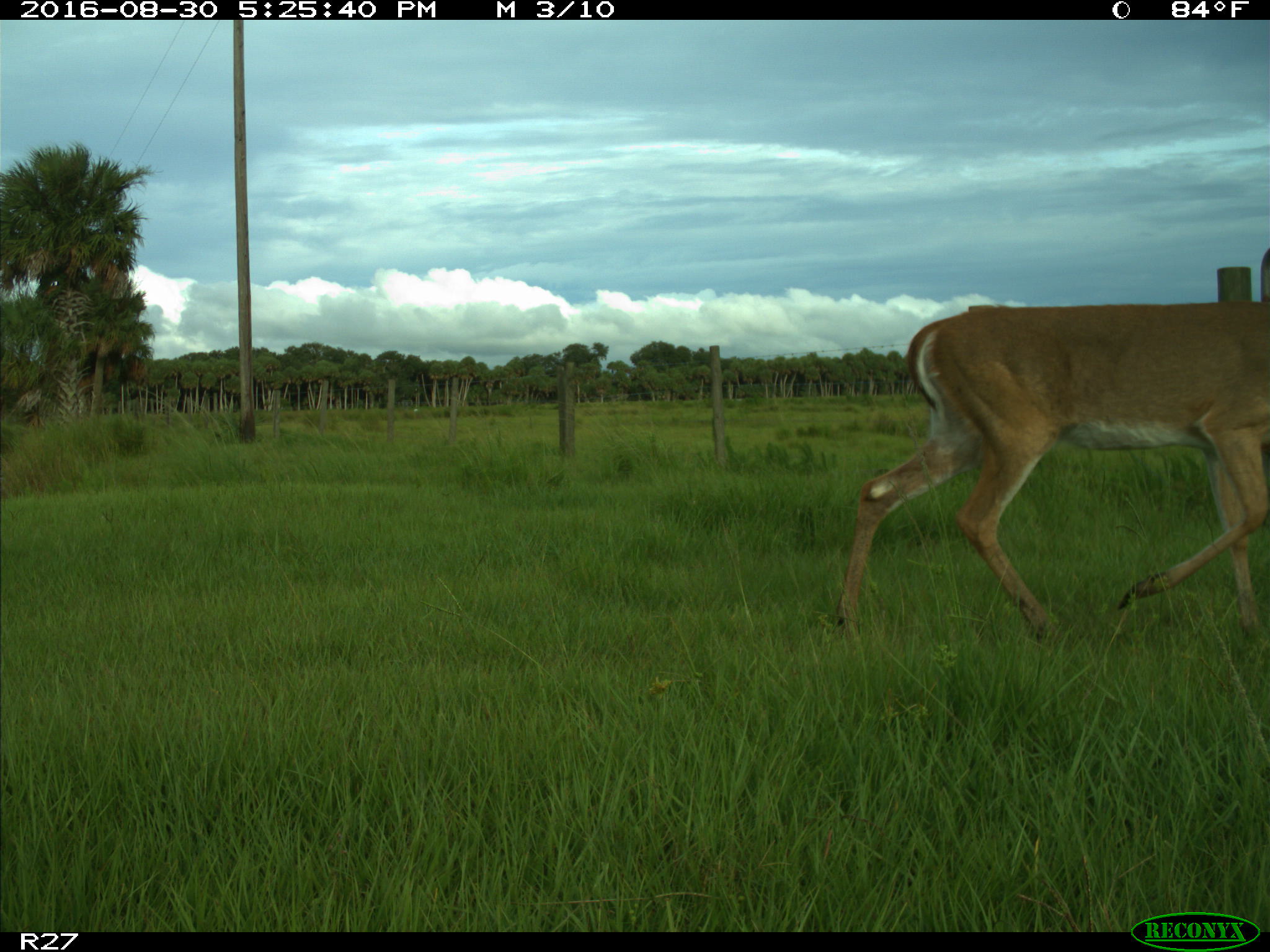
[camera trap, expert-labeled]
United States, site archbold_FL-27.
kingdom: Animalia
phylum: Chordata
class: Mammalia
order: Artiodactyla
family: Cervidae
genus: Odocoileus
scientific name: Odocoileus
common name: deer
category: unidentified deer